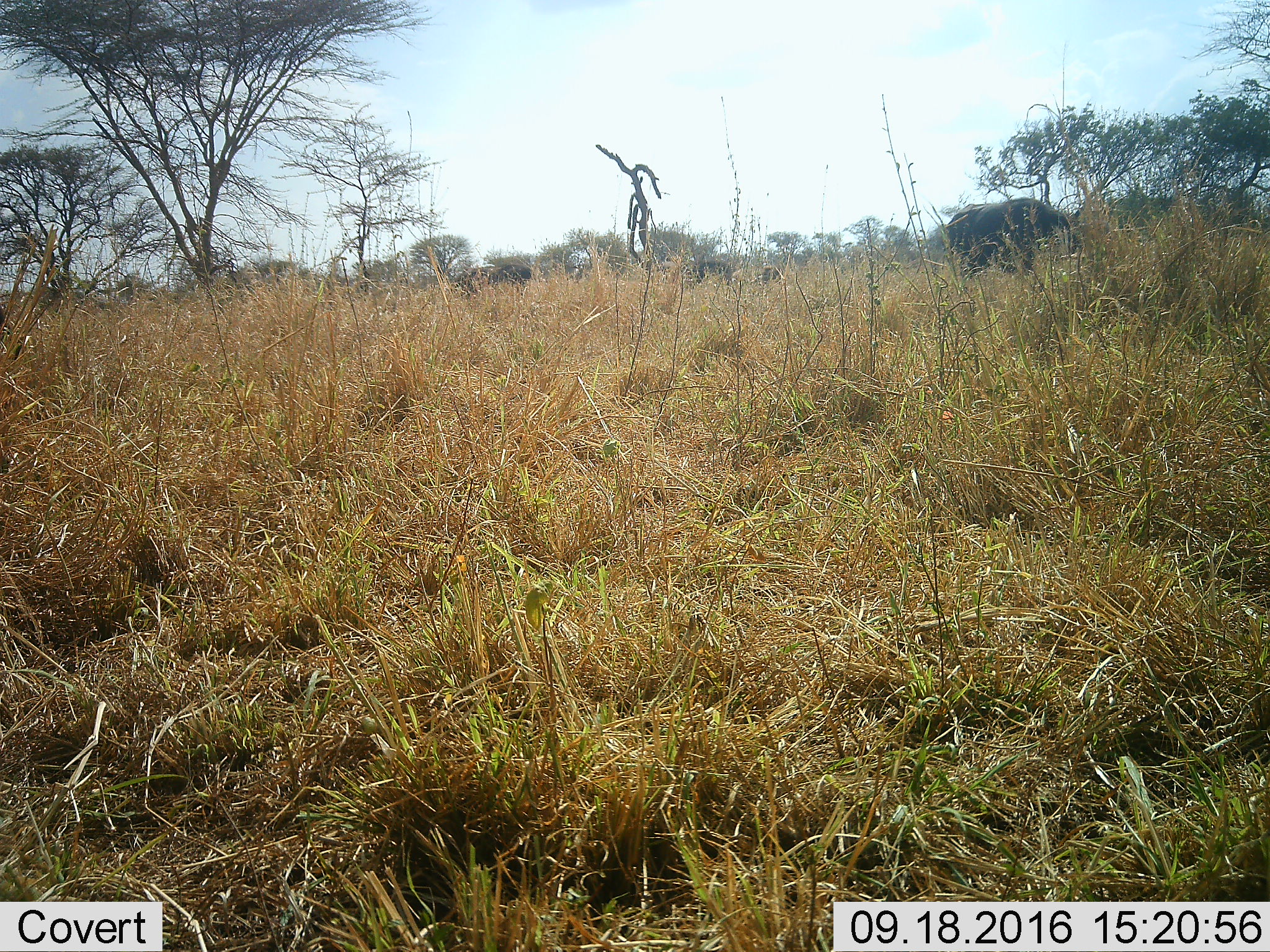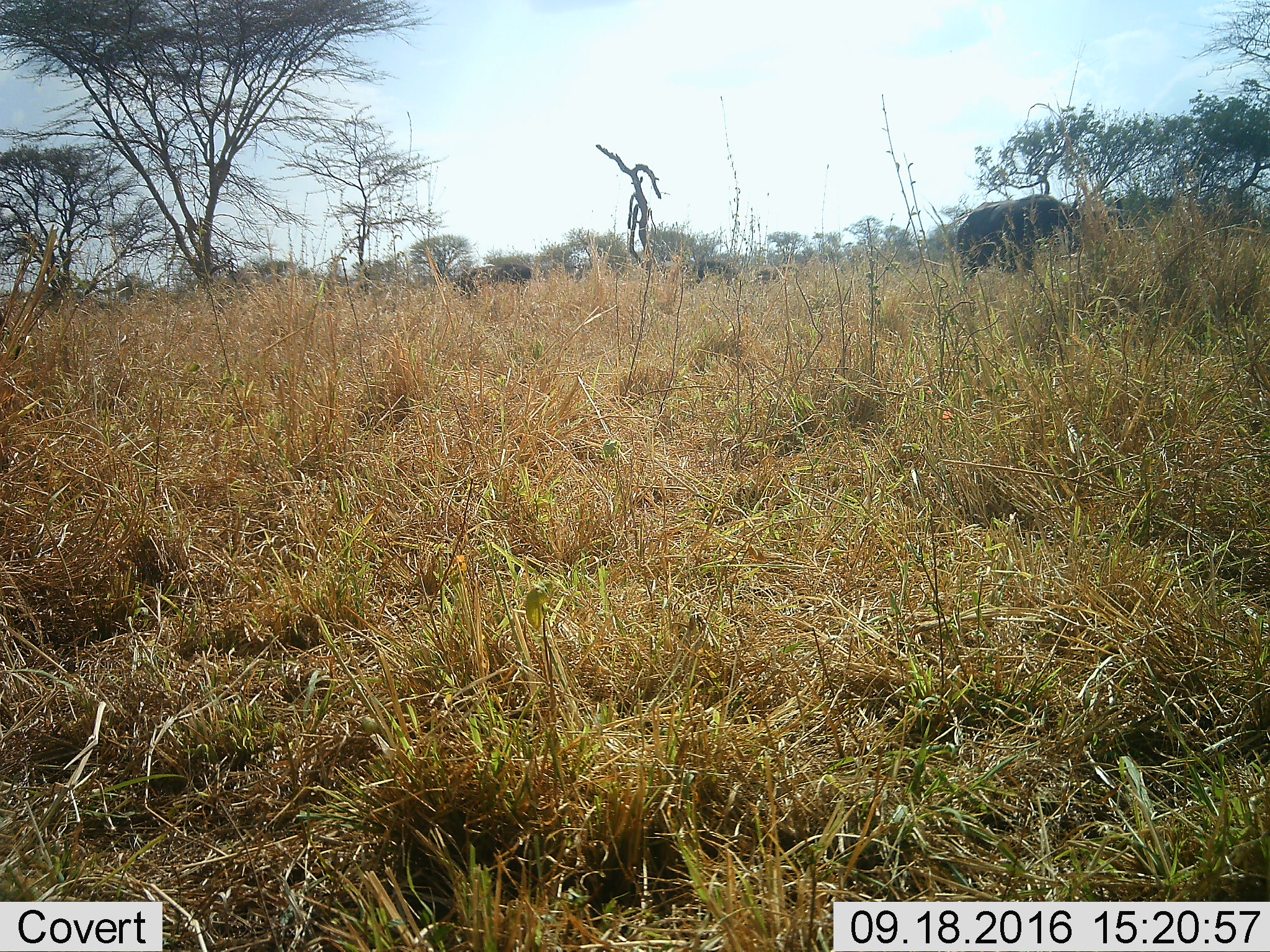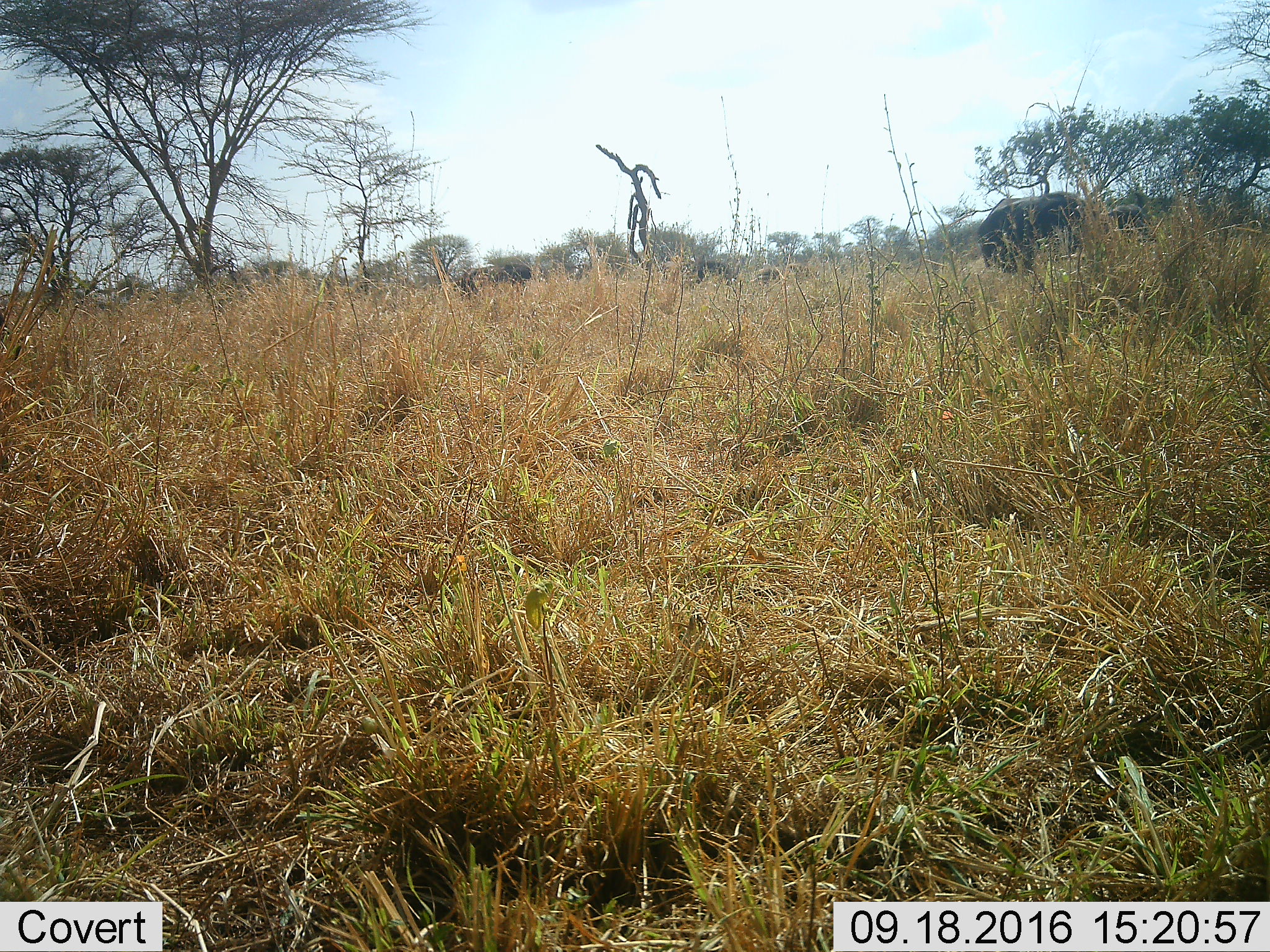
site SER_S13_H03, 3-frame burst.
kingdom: Animalia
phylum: Chordata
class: Mammalia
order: Artiodactyla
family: Bovidae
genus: Syncerus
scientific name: Syncerus caffer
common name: african buffalo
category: buffalo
Buffalo (african buffalo) (Syncerus caffer), count 4. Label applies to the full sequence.